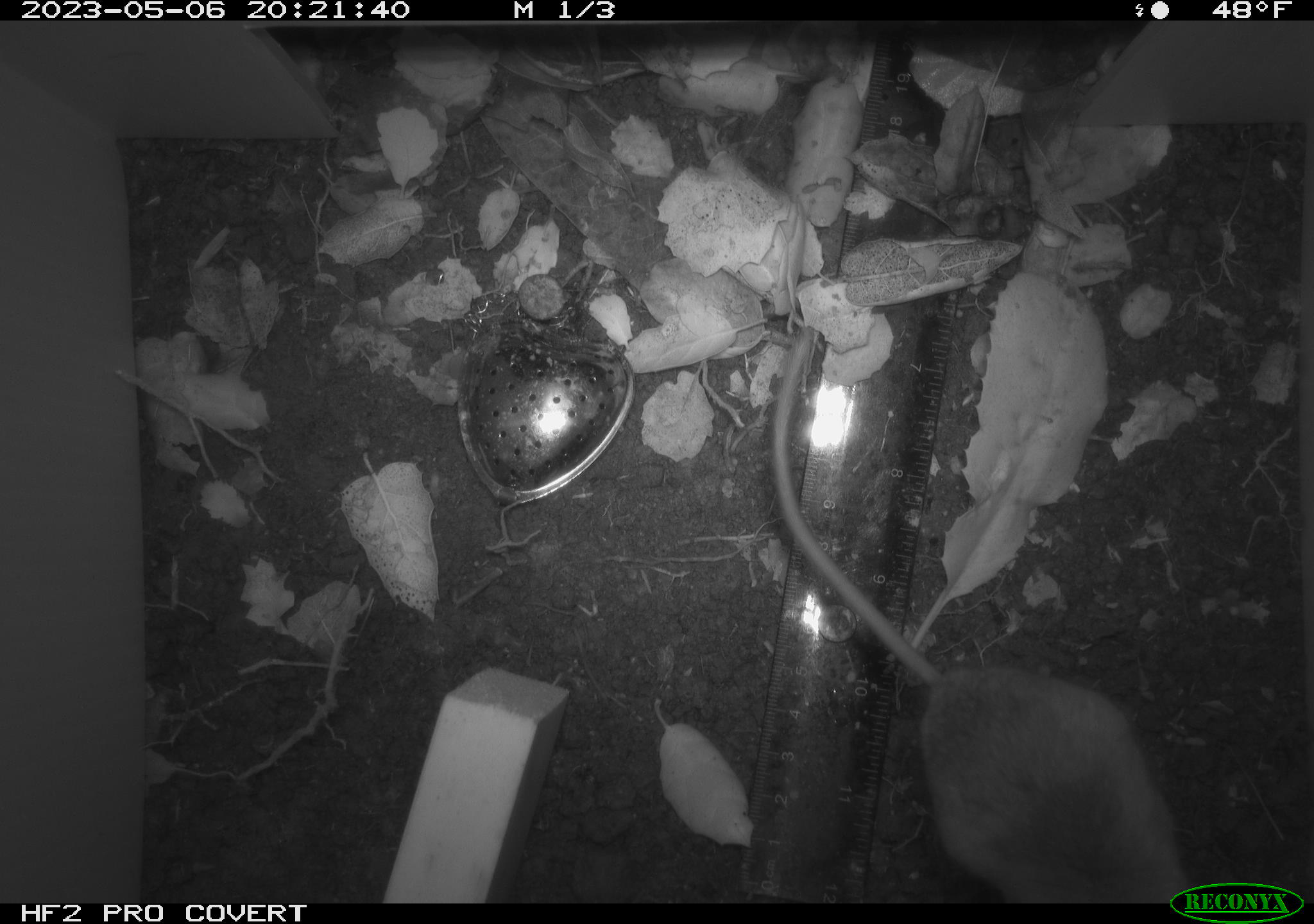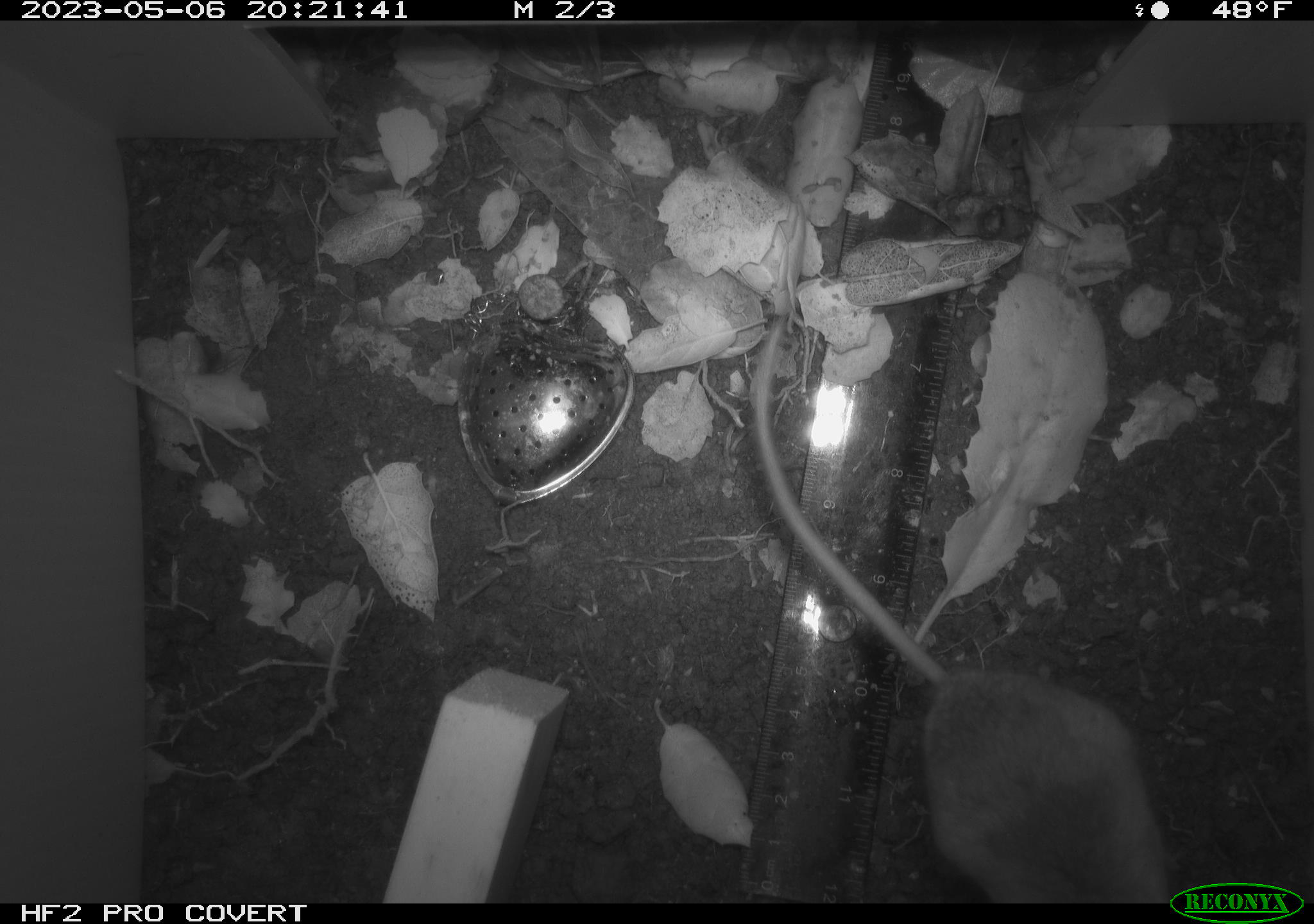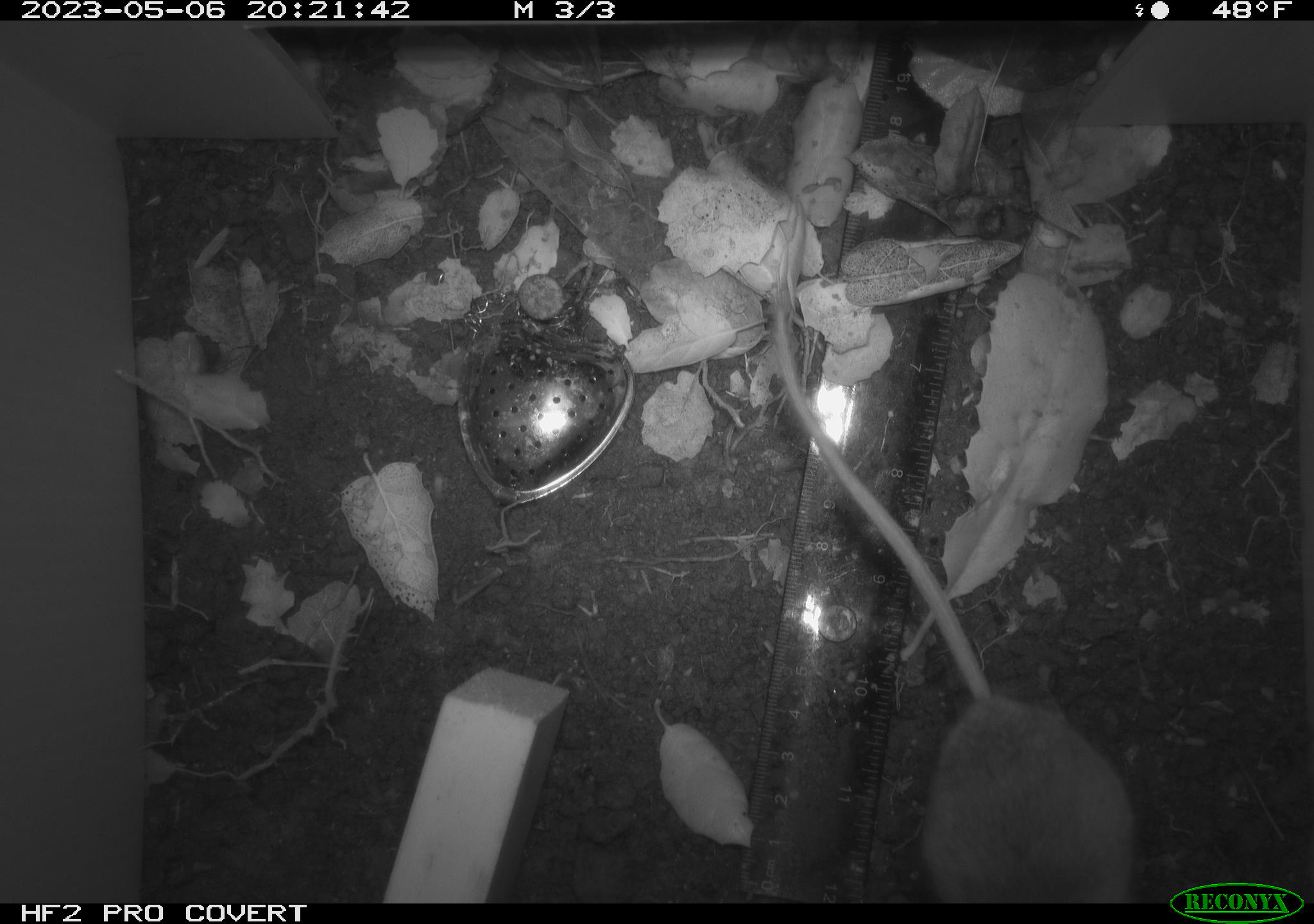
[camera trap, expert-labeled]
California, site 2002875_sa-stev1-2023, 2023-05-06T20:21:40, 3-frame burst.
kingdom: Animalia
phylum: Chordata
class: Mammalia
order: Rodentia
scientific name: Rodentia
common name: mouse species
Mouse species (Rodentia).